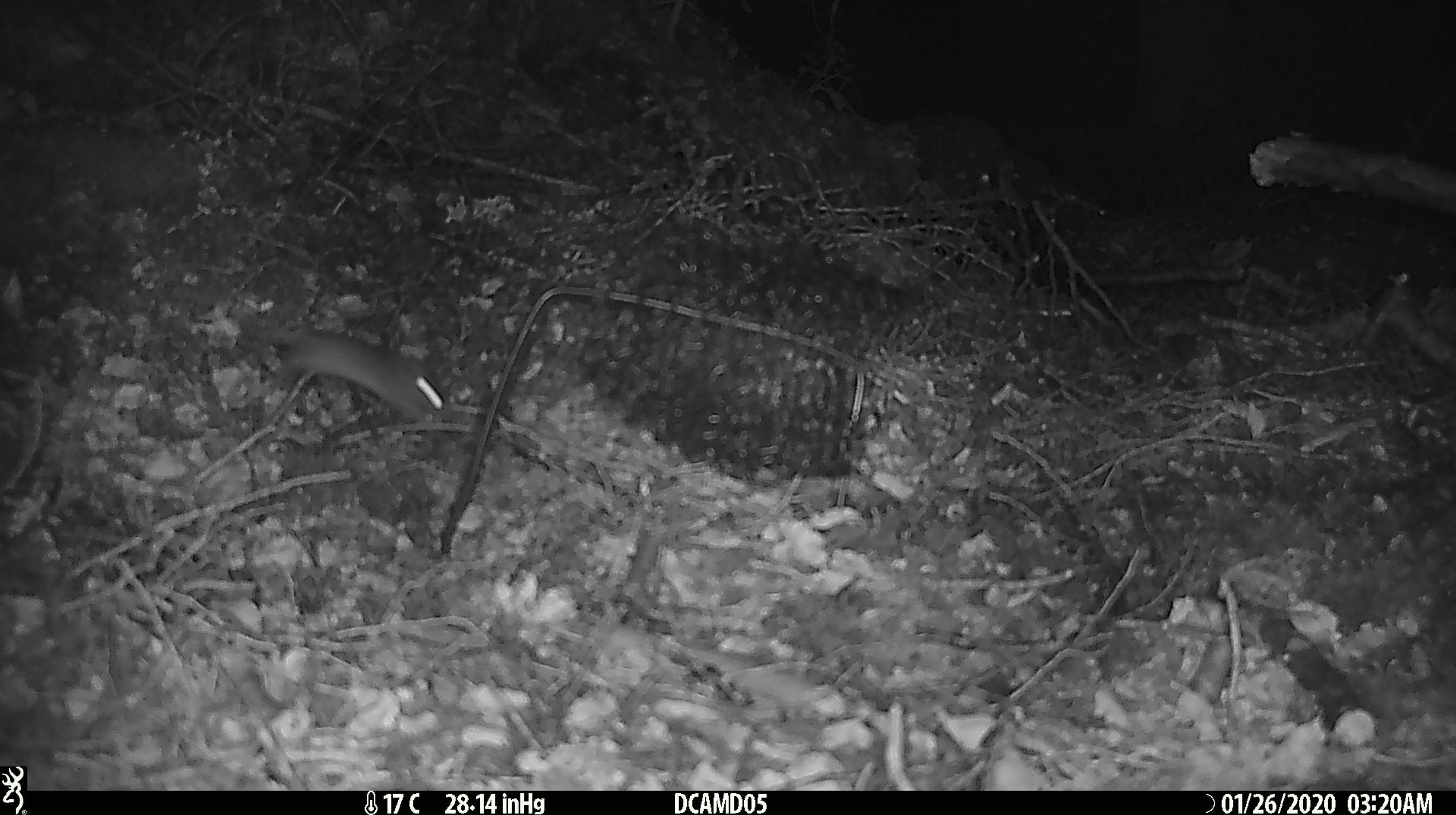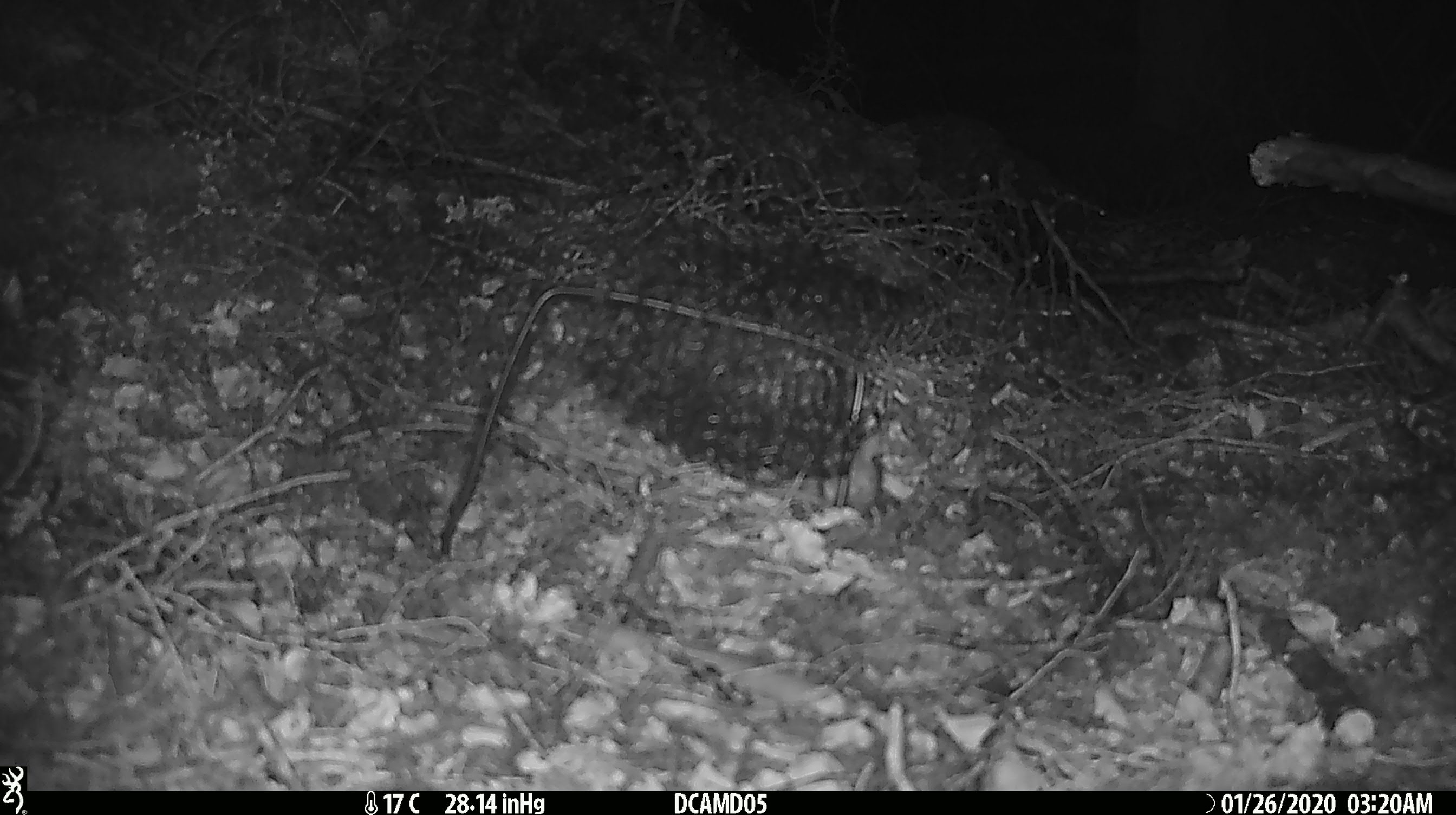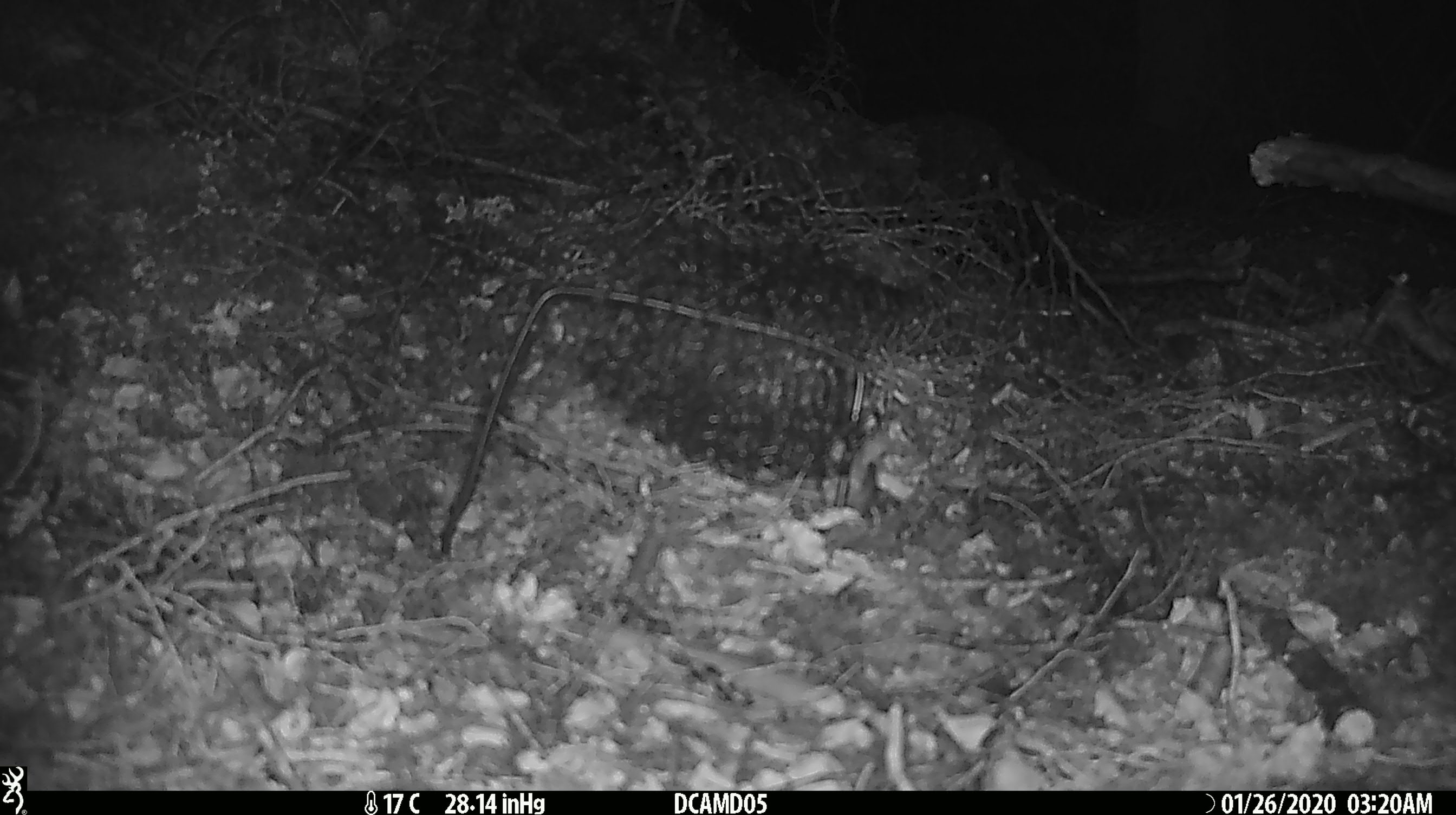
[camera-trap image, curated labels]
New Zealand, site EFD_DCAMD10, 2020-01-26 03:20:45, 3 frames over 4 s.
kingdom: Animalia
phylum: Chordata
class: Mammalia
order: Rodentia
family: Muridae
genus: Mus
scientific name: Mus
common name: mouse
Mouse (Mus).